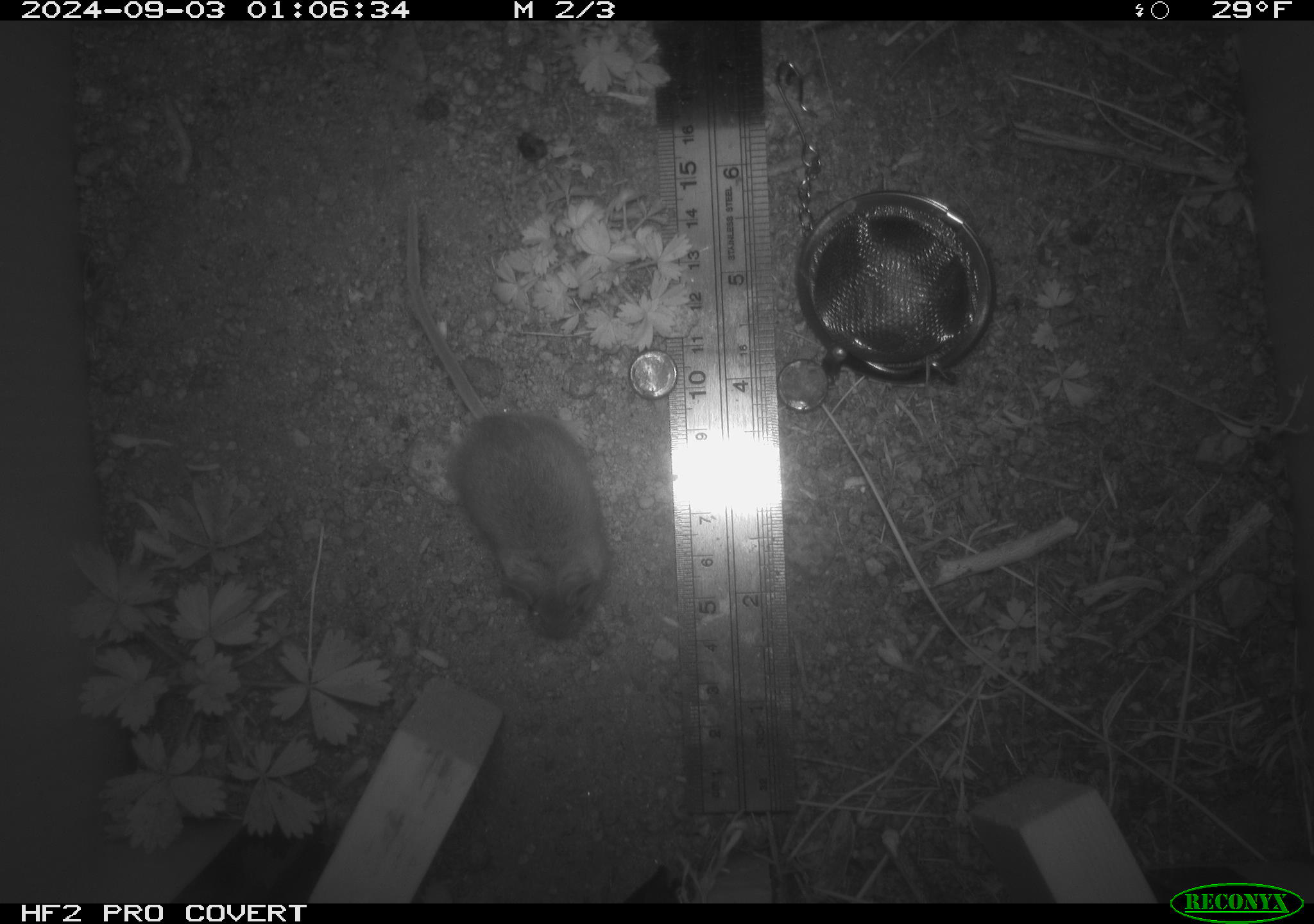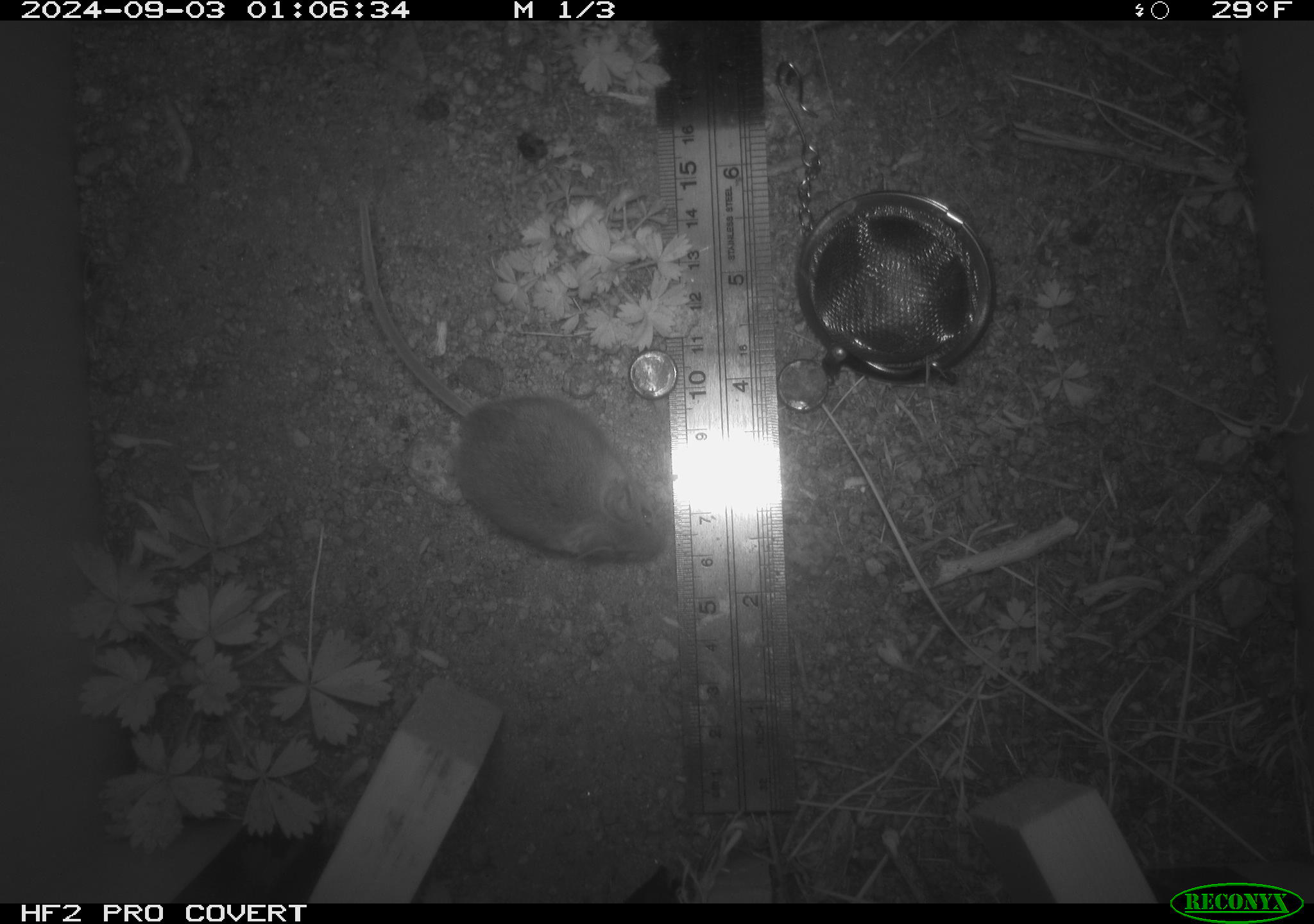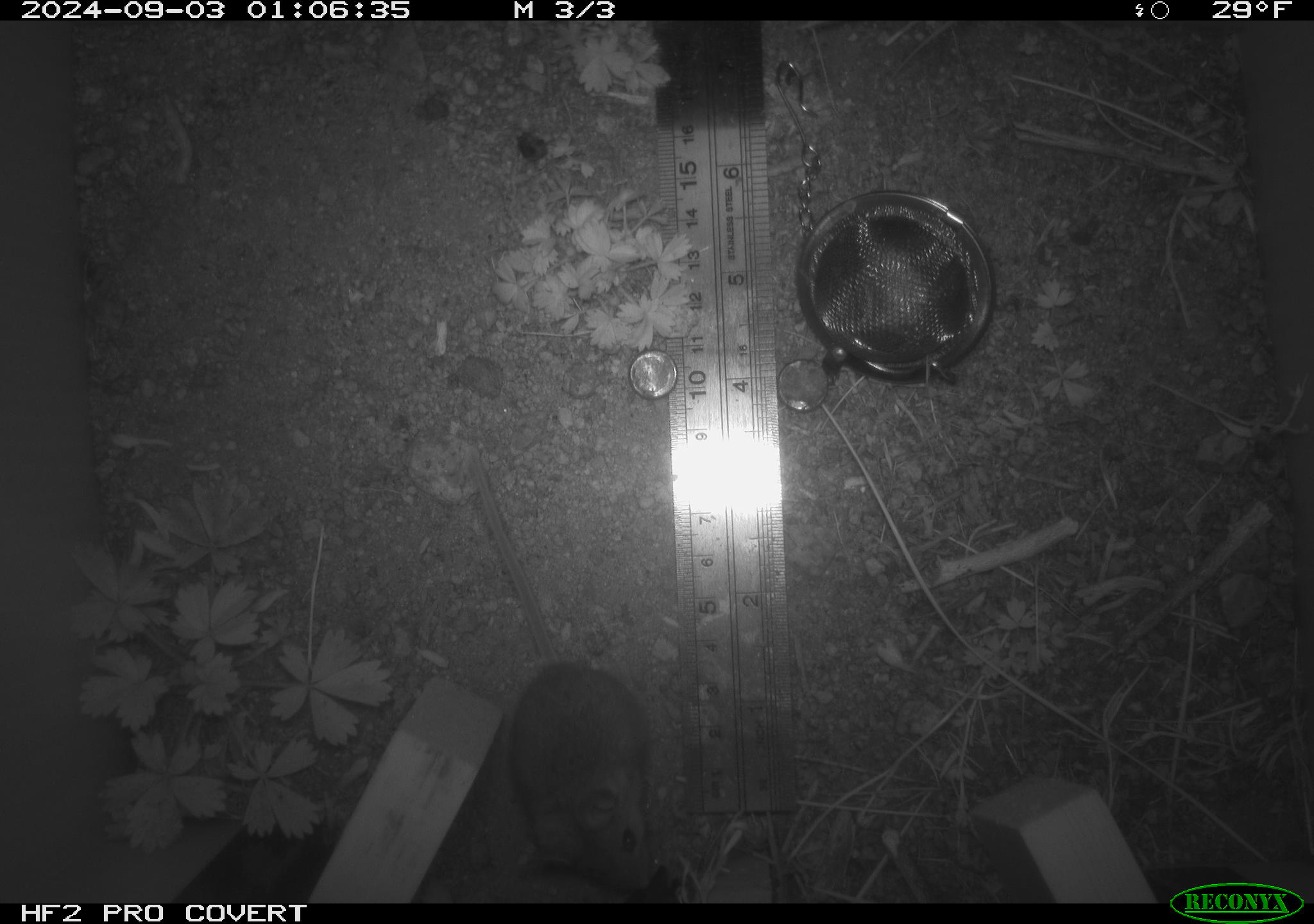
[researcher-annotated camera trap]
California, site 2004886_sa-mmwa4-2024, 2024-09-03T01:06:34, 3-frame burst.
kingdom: Animalia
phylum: Chordata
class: Mammalia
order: Rodentia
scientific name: Rodentia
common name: mouse species